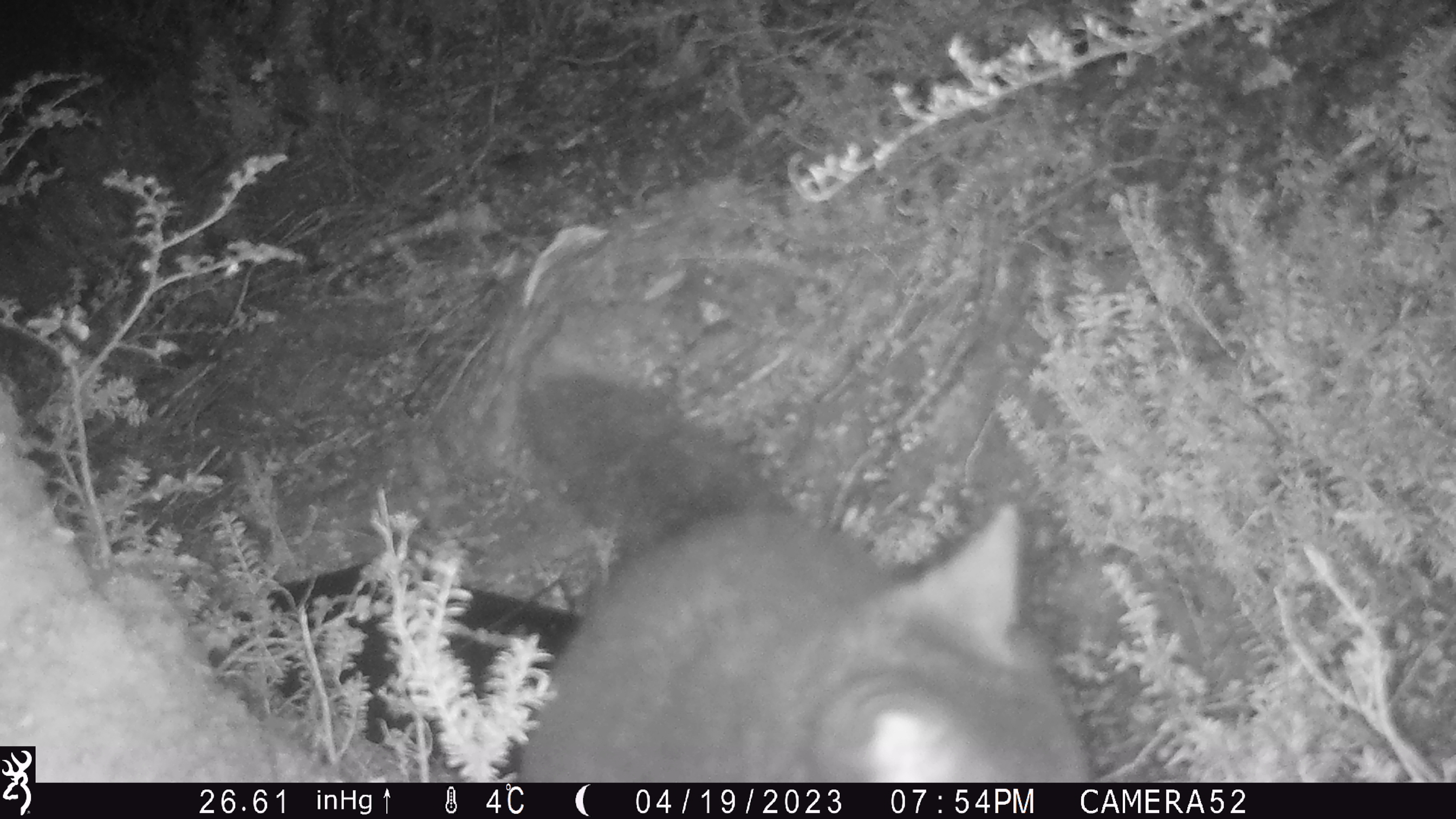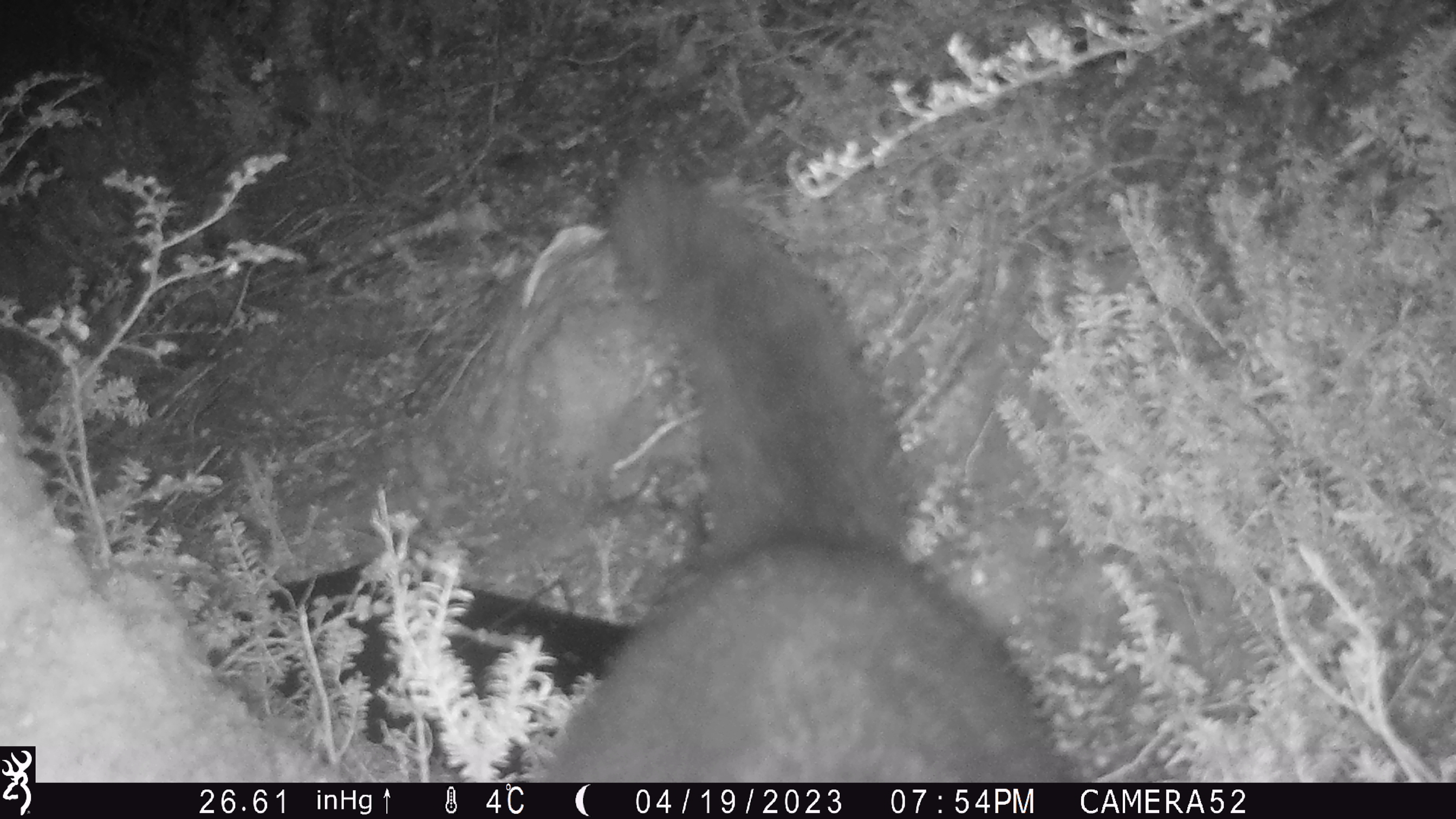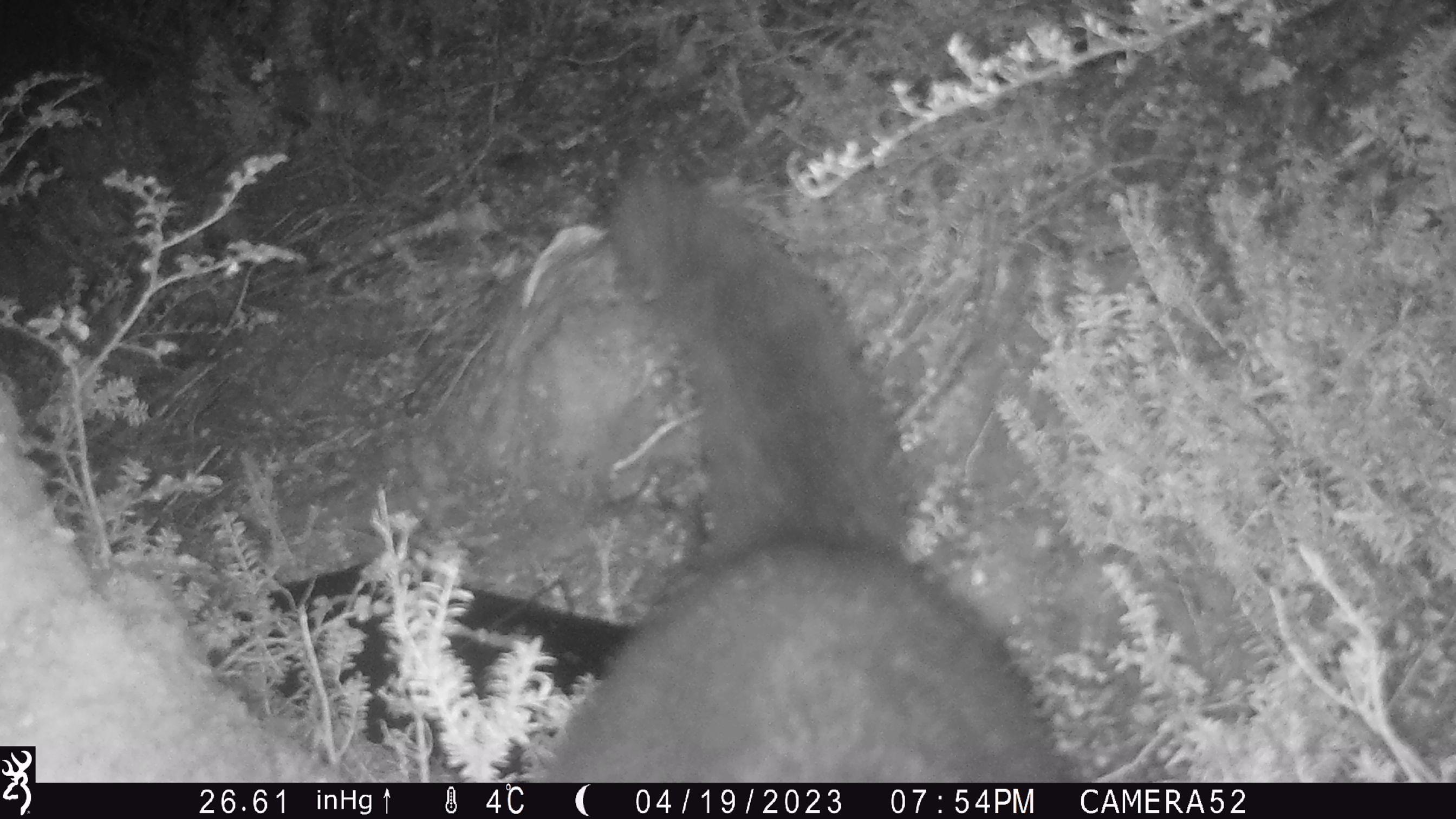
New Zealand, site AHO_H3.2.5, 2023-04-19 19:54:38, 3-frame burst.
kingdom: Animalia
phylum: Chordata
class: Mammalia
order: Carnivora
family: Mustelidae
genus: Mustela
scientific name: Mustela erminea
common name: stoat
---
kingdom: Animalia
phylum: Chordata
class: Mammalia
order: Diprotodontia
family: Phalangeridae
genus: Trichosurus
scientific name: Trichosurus vulpecula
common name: common brushtail possum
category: possum